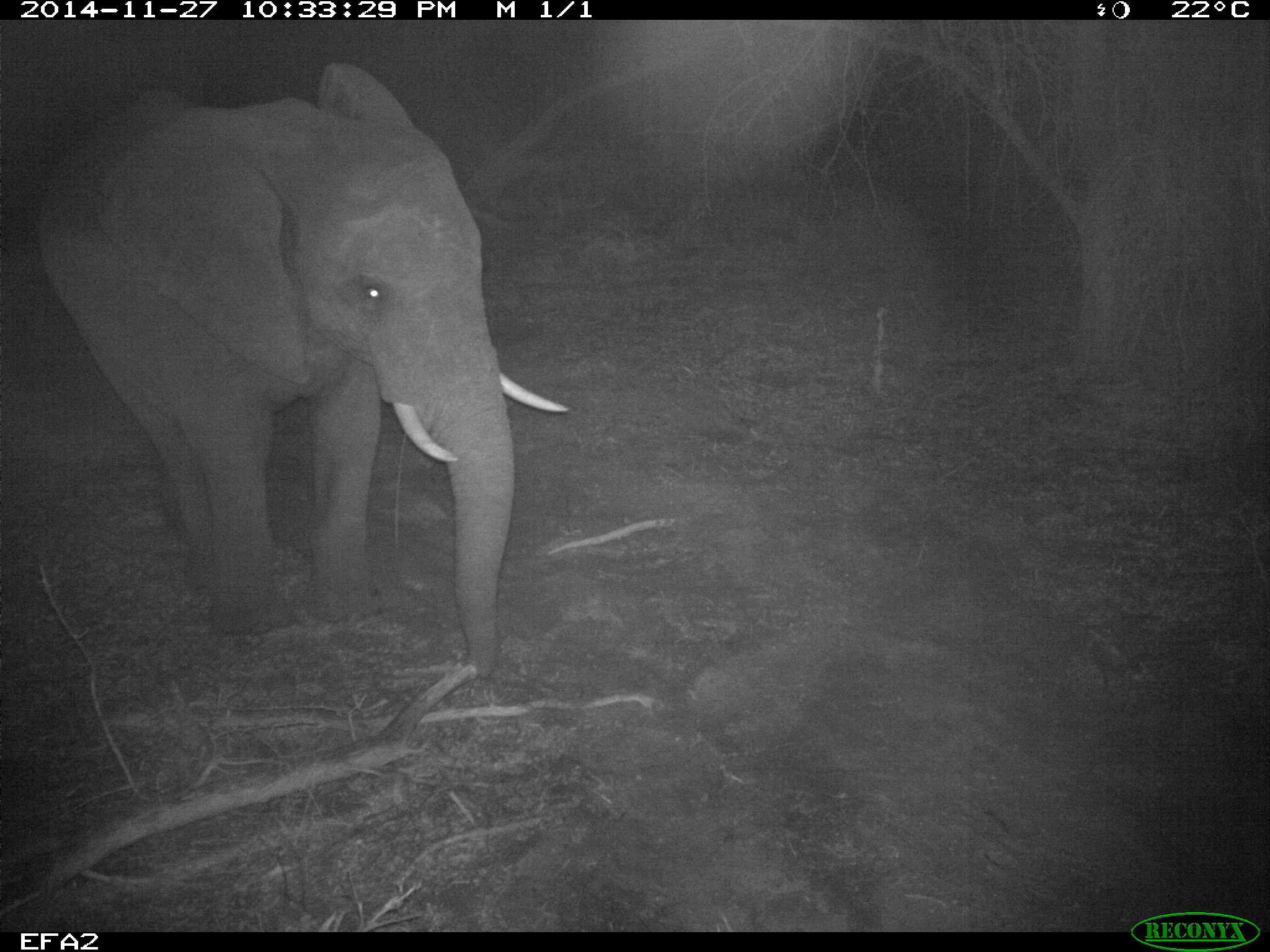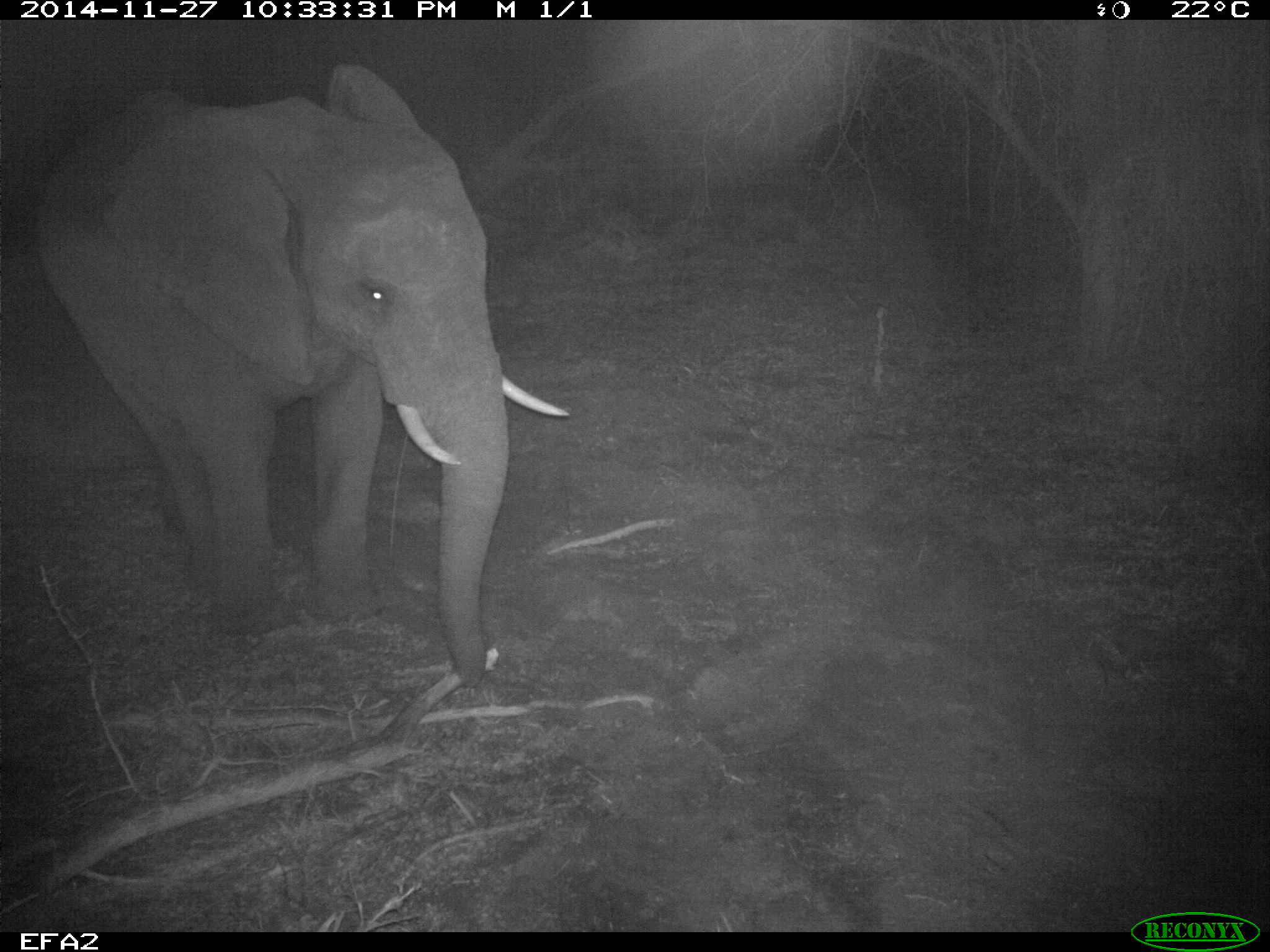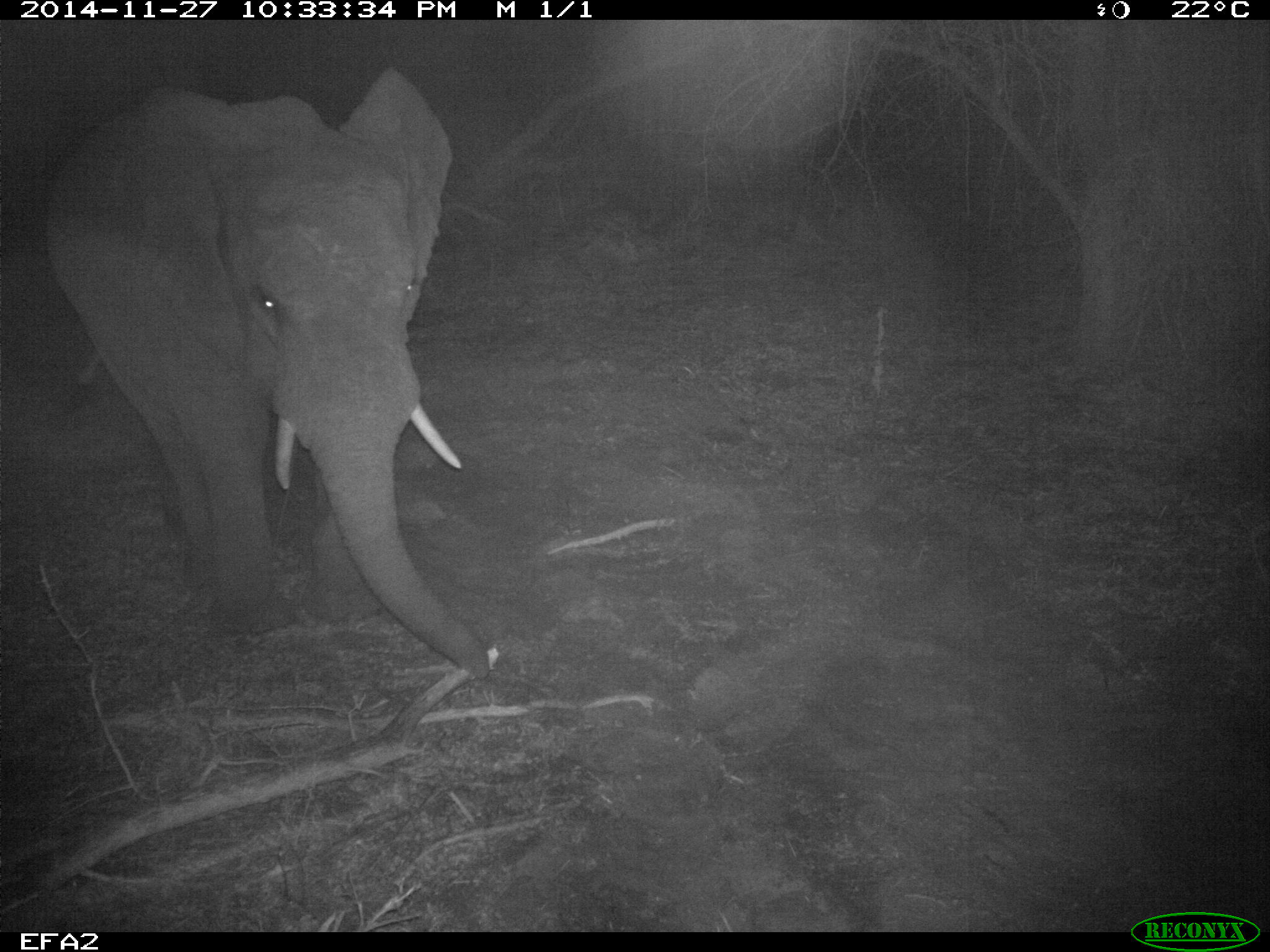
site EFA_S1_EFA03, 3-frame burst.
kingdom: Animalia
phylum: Chordata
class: Mammalia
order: Proboscidea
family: Elephantidae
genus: Loxodonta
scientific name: Loxodonta africana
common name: african bush elephant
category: elephant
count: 1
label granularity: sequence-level